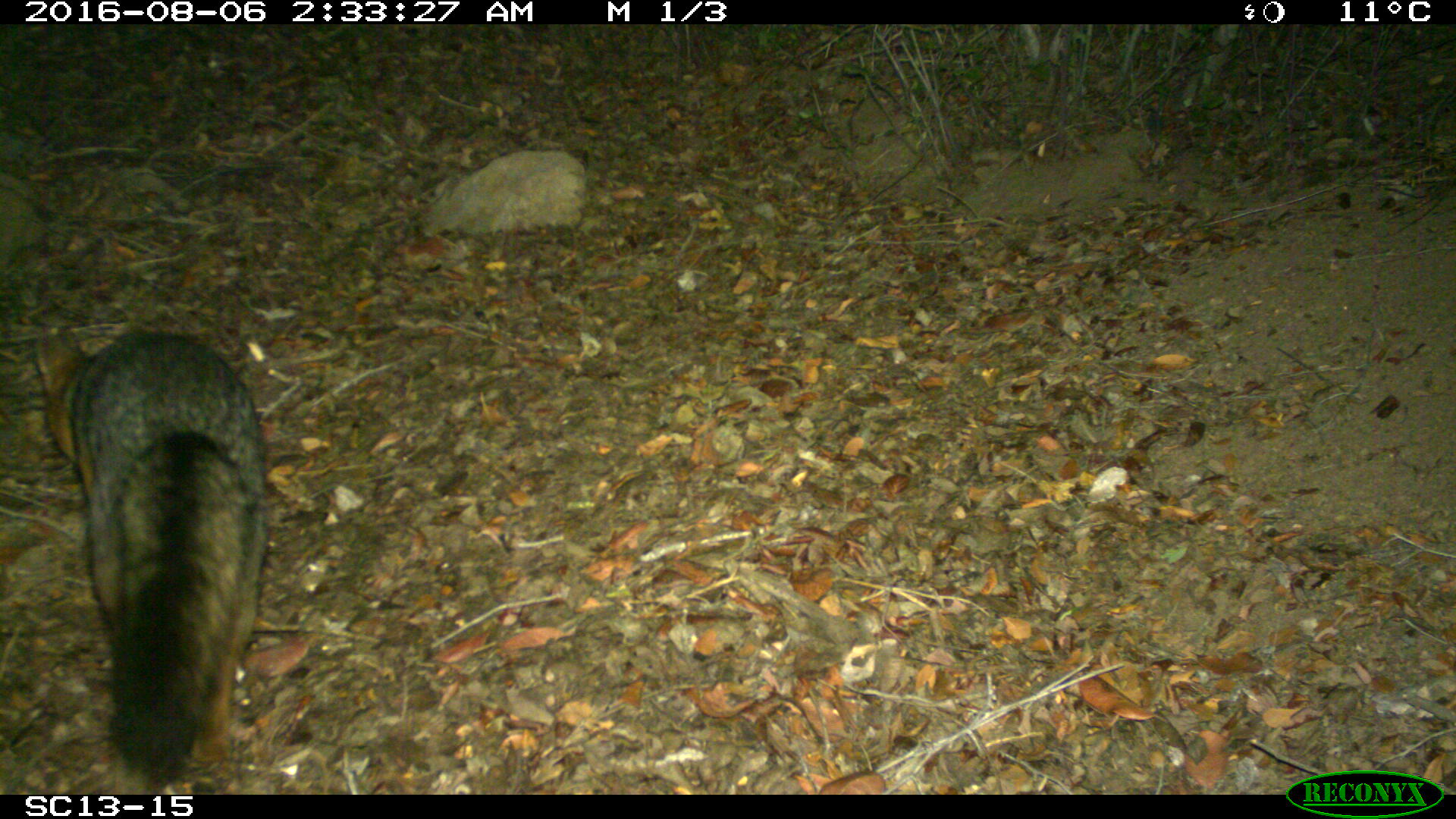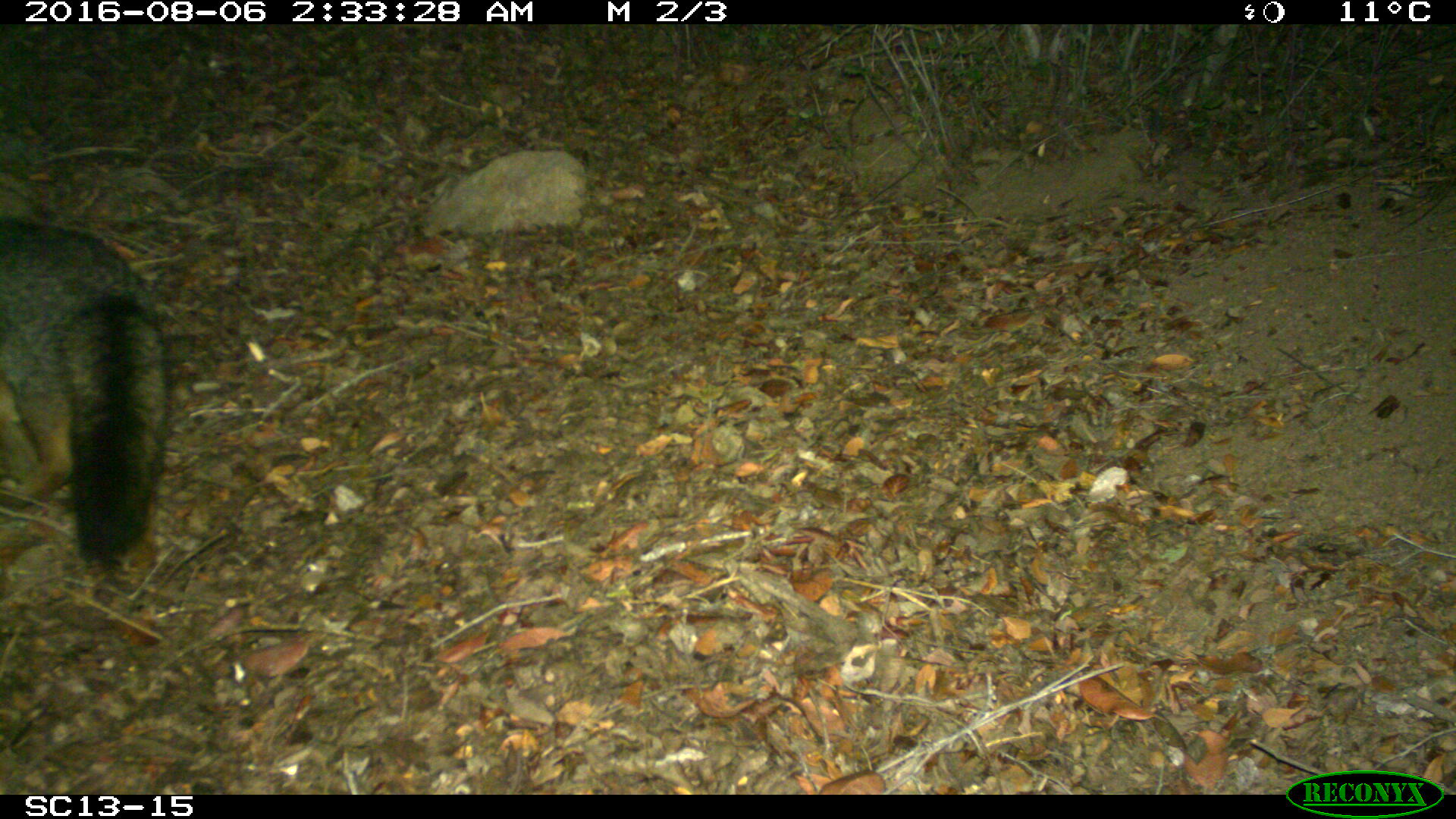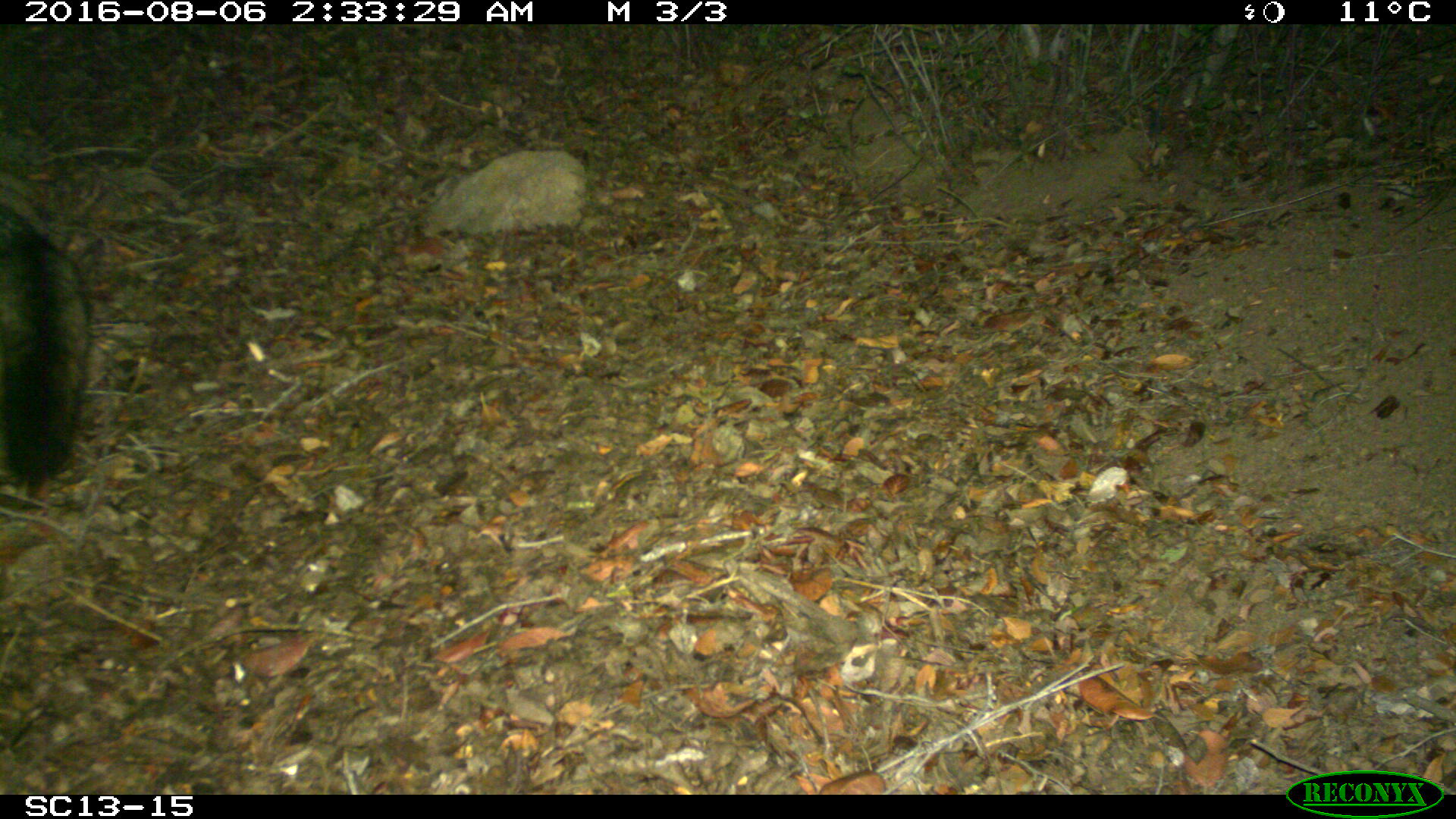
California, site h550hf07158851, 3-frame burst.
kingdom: Animalia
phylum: Chordata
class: Mammalia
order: Carnivora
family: Canidae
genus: Urocyon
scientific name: Urocyon littoralis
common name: island fox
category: fox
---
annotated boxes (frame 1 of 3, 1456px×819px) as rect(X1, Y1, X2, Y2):
fox: rect(35, 319, 265, 792)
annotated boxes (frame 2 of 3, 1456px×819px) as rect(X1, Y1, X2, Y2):
fox: rect(0, 221, 172, 570)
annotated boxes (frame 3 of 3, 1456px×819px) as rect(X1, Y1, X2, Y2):
fox: rect(0, 204, 93, 492)